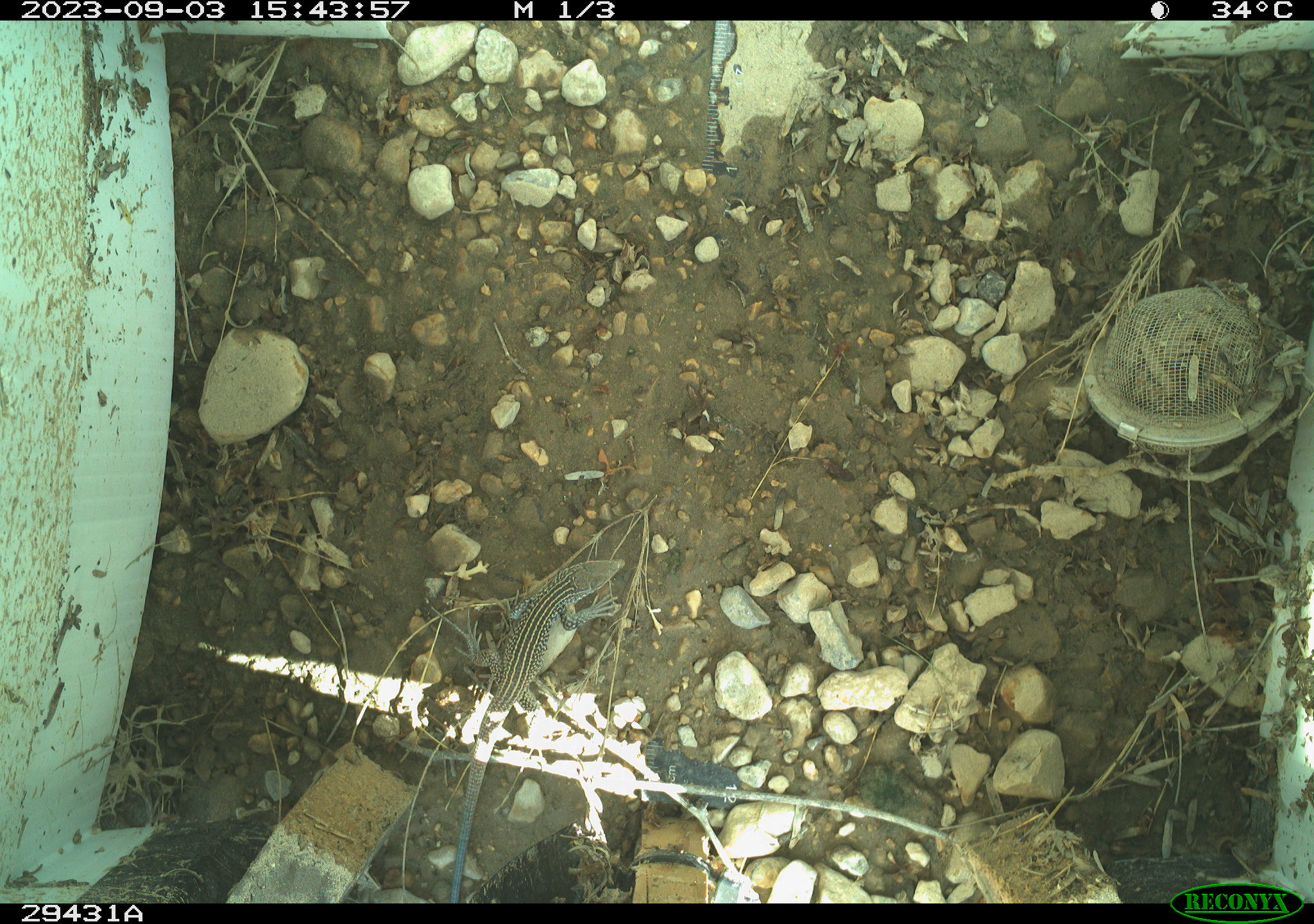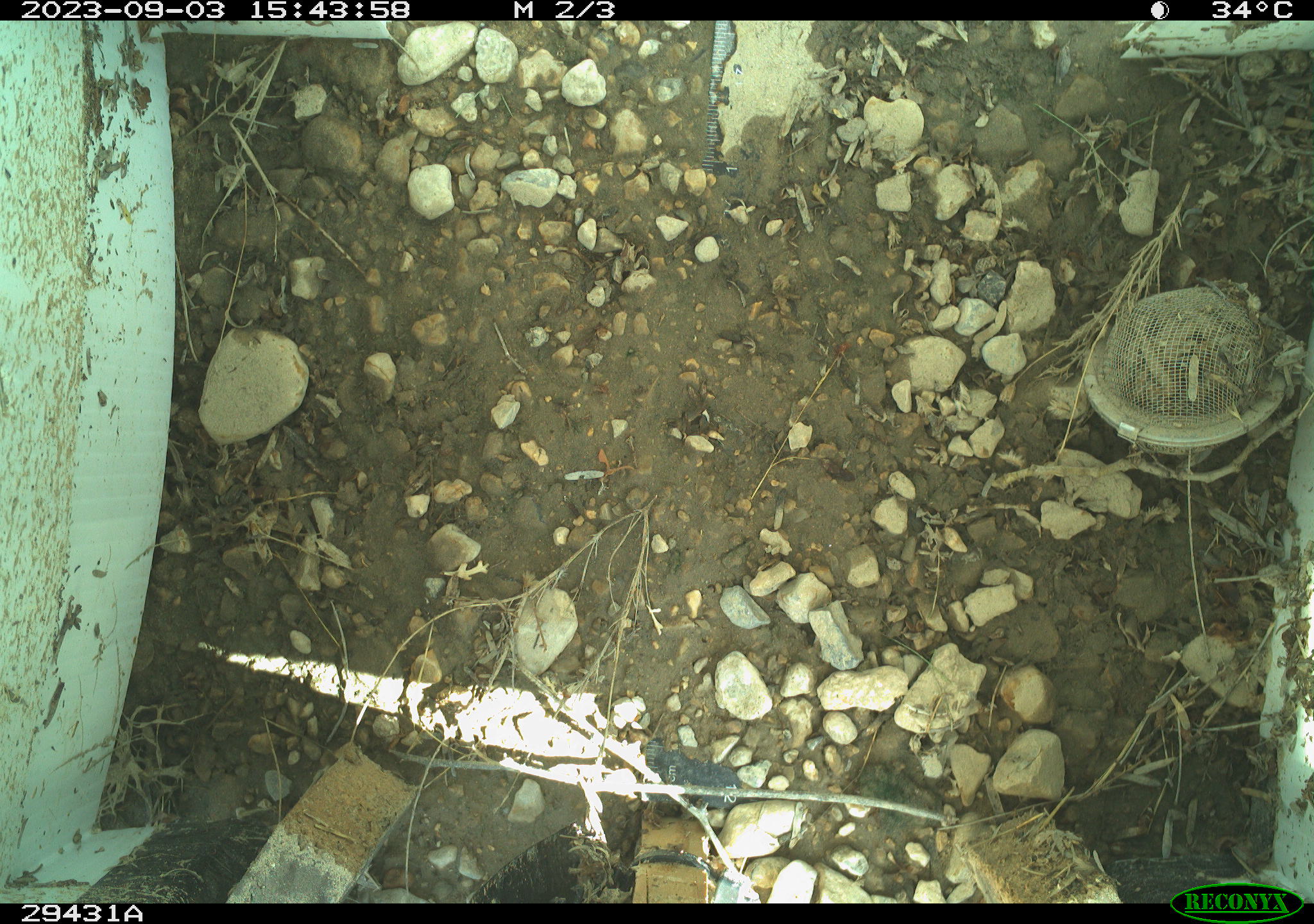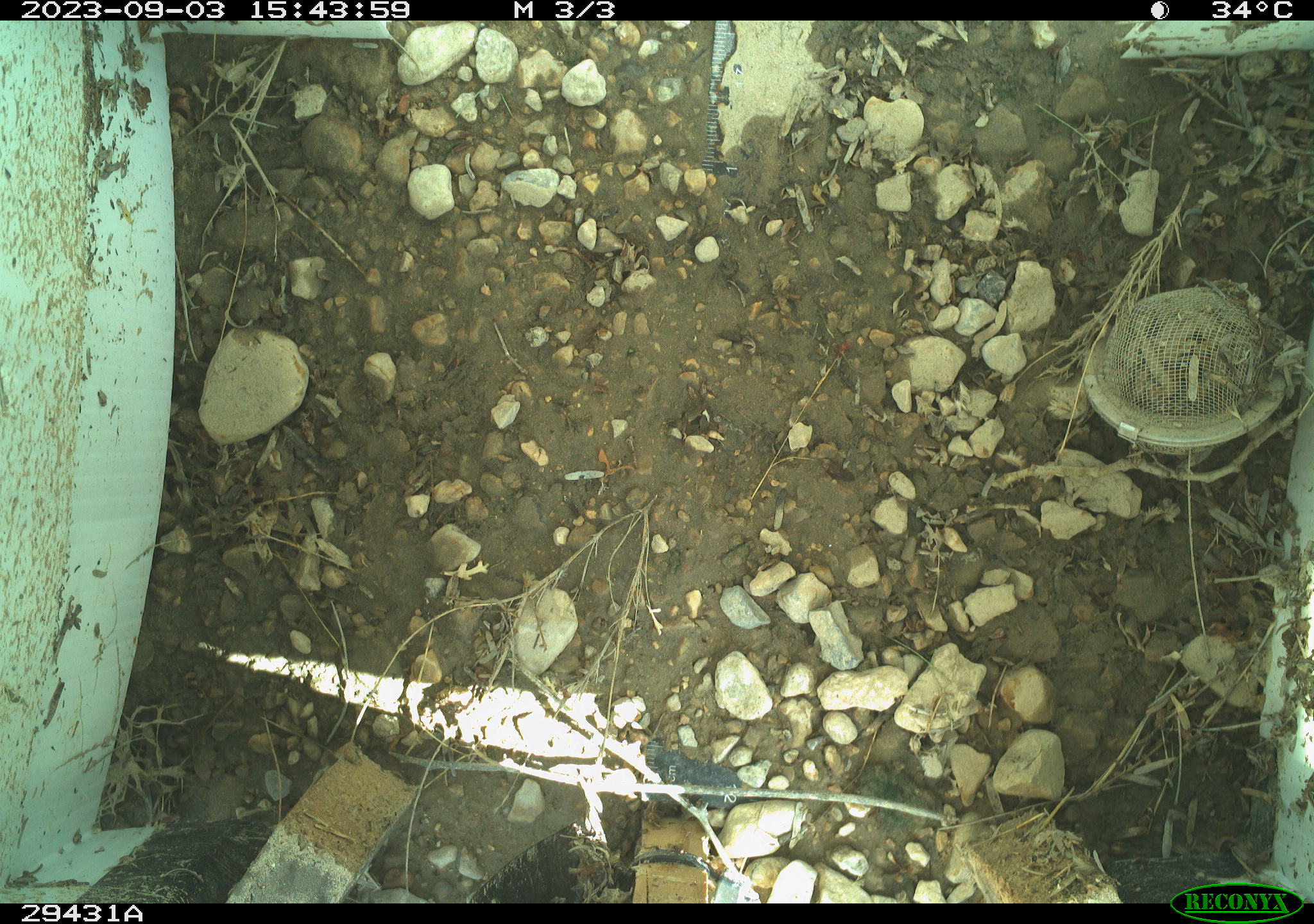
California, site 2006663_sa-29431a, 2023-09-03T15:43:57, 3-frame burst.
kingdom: Animalia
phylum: Chordata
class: Reptilia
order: Squamata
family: Teiidae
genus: Aspidoscelis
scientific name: Aspidoscelis tigris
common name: western whiptail